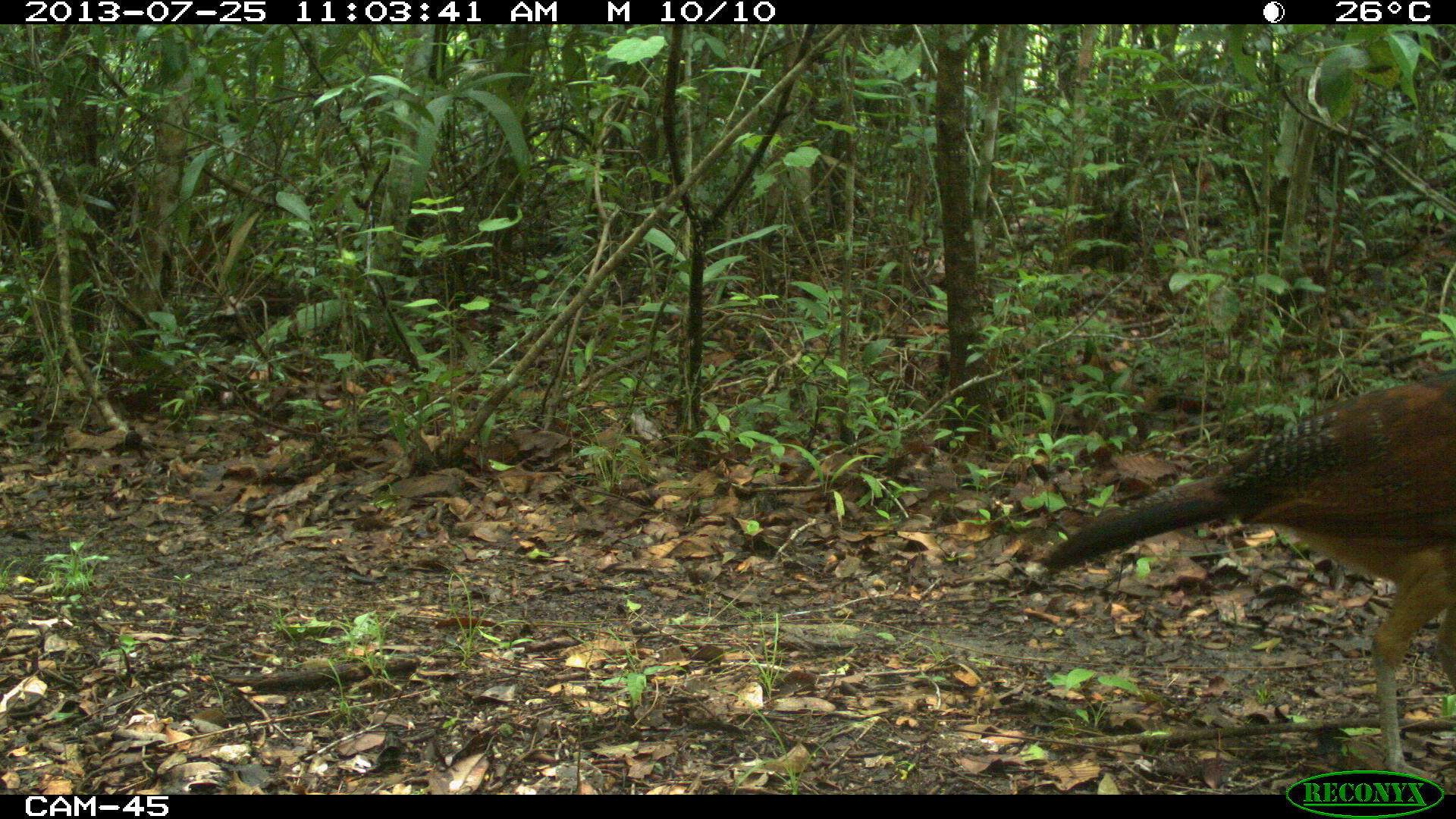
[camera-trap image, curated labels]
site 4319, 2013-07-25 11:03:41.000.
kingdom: Animalia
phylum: Chordata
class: Aves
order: Galliformes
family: Cracidae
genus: Crax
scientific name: Crax rubra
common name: great curassow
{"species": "Crax rubra (great curassow)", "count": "4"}